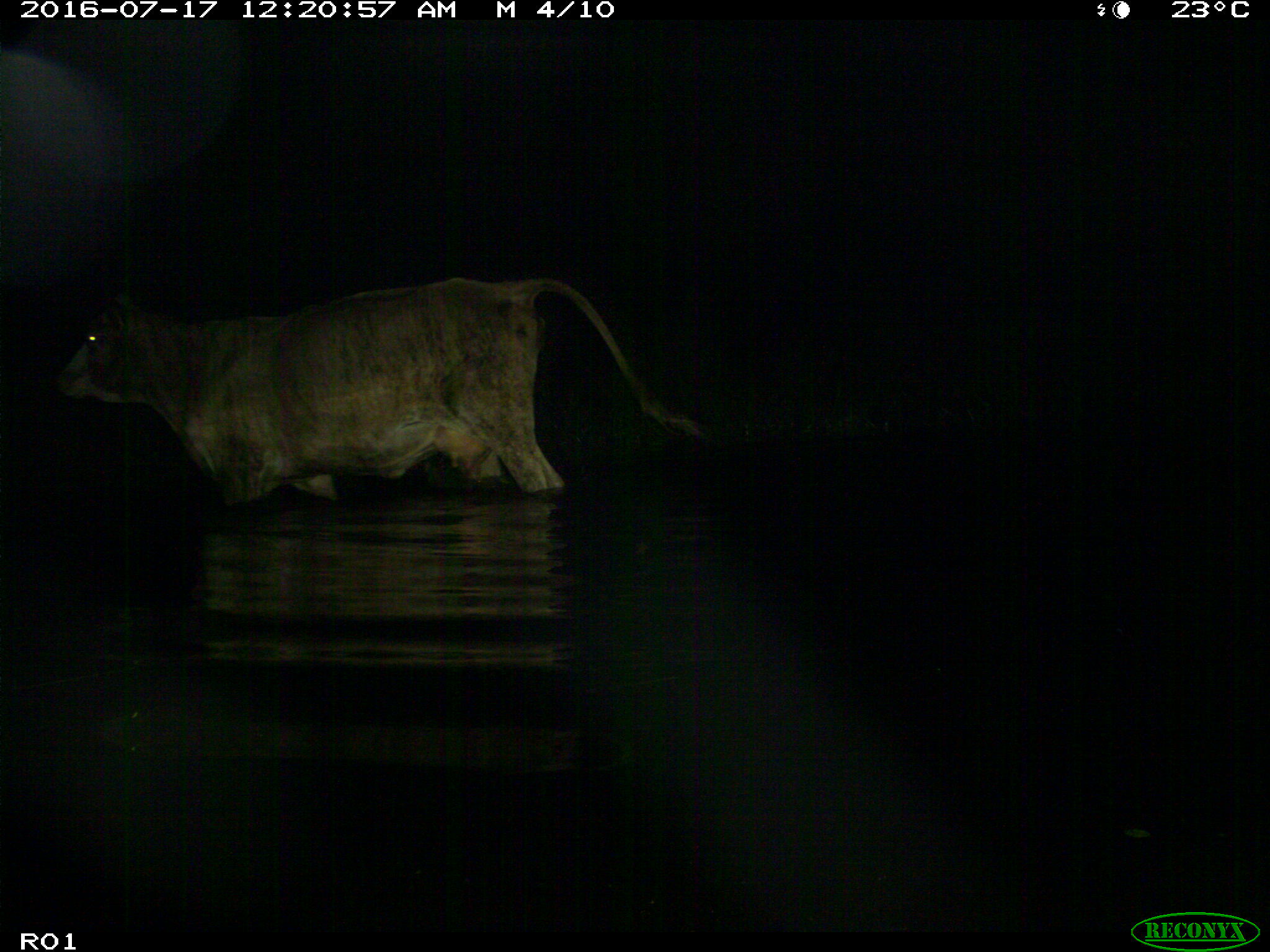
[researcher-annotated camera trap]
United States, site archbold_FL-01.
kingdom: Animalia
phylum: Chordata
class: Mammalia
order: Artiodactyla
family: Bovidae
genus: Bos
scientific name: Bos taurus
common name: domestic cow